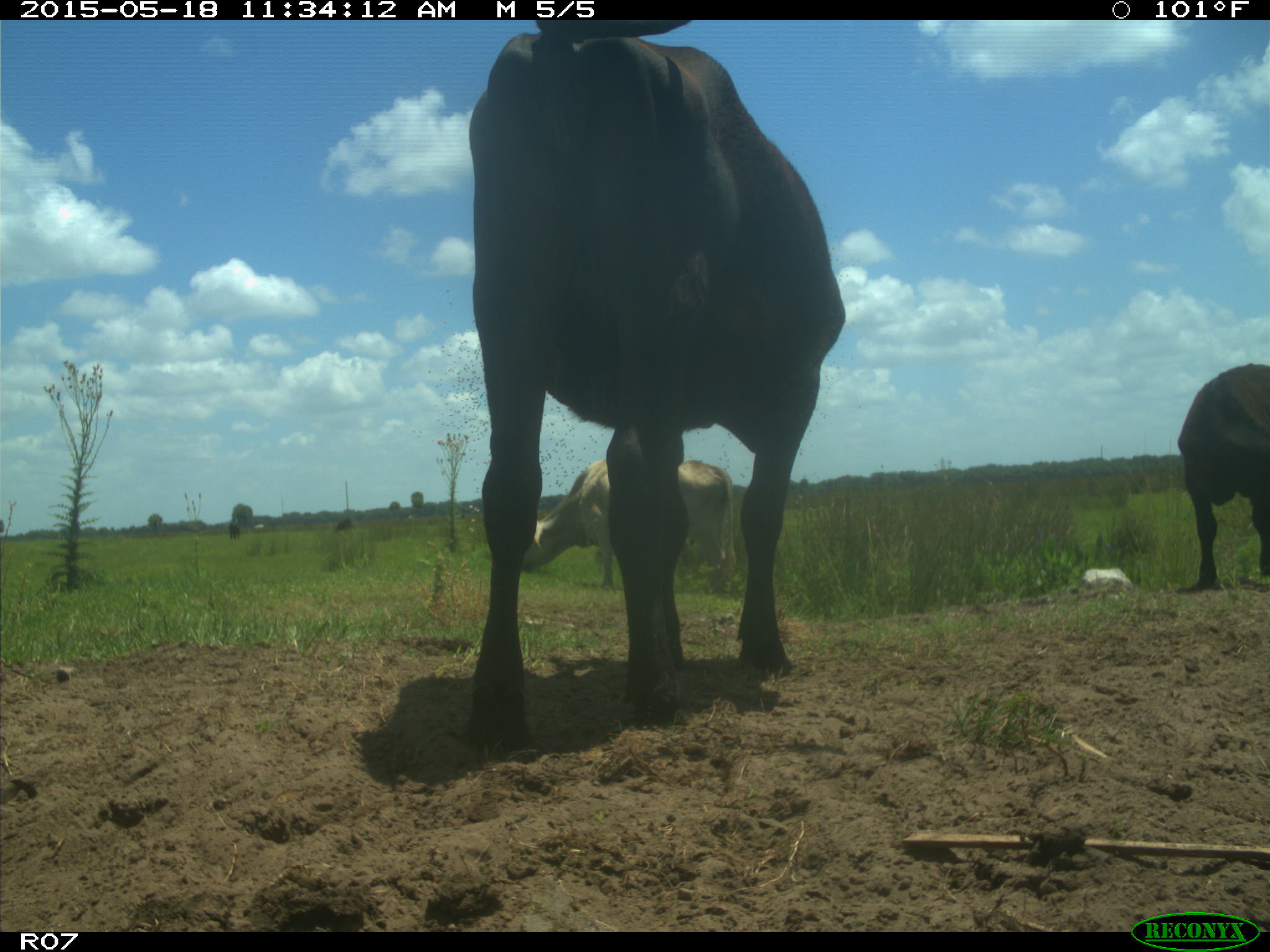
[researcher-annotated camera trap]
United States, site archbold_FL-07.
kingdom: Animalia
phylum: Chordata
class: Mammalia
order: Artiodactyla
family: Bovidae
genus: Bos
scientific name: Bos taurus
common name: domestic cow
Bos taurus (domestic cow).